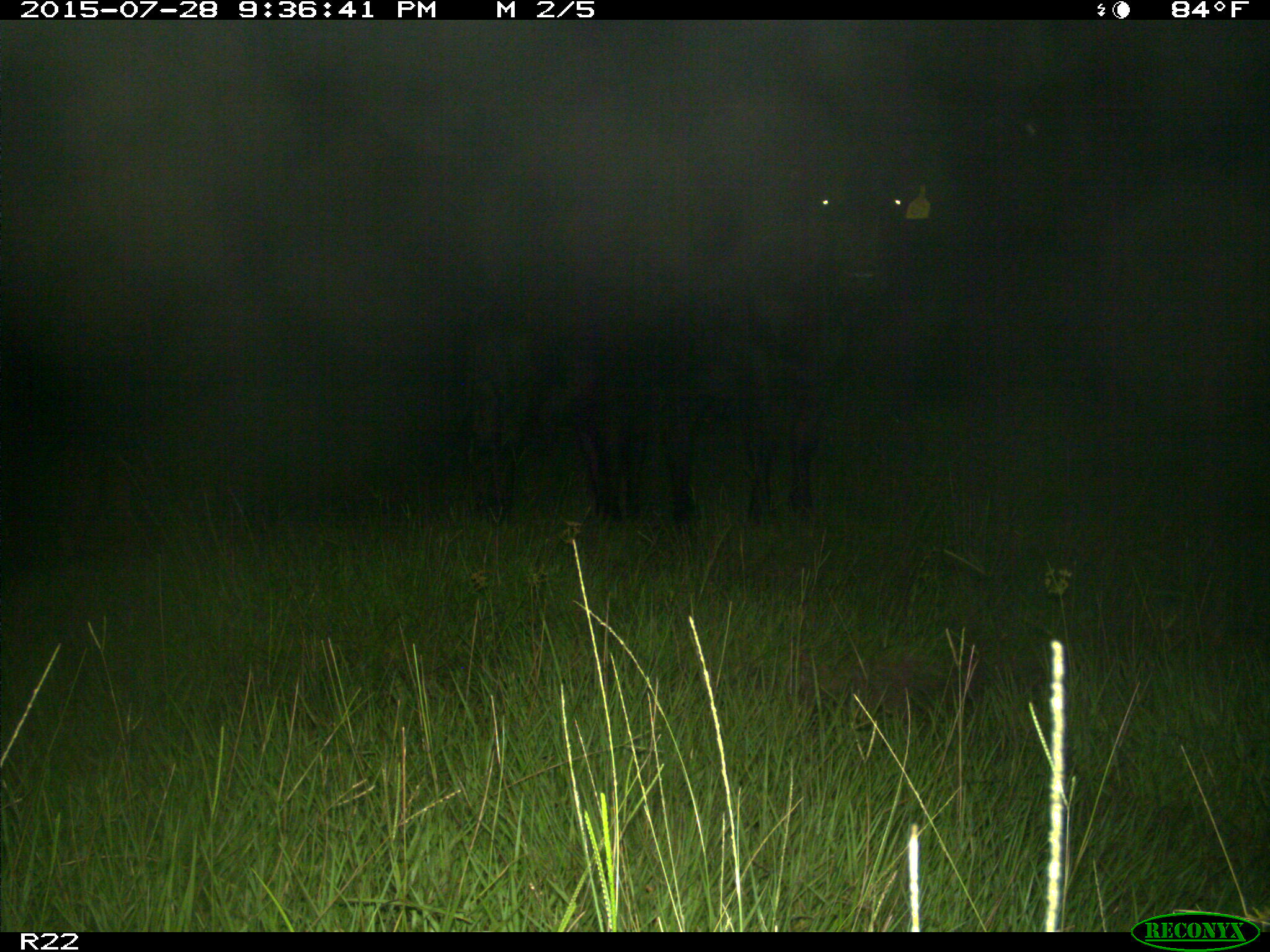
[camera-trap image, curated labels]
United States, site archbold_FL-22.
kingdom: Animalia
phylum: Chordata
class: Mammalia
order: Artiodactyla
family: Bovidae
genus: Bos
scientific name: Bos taurus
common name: domestic cow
Bos taurus (domestic cow).